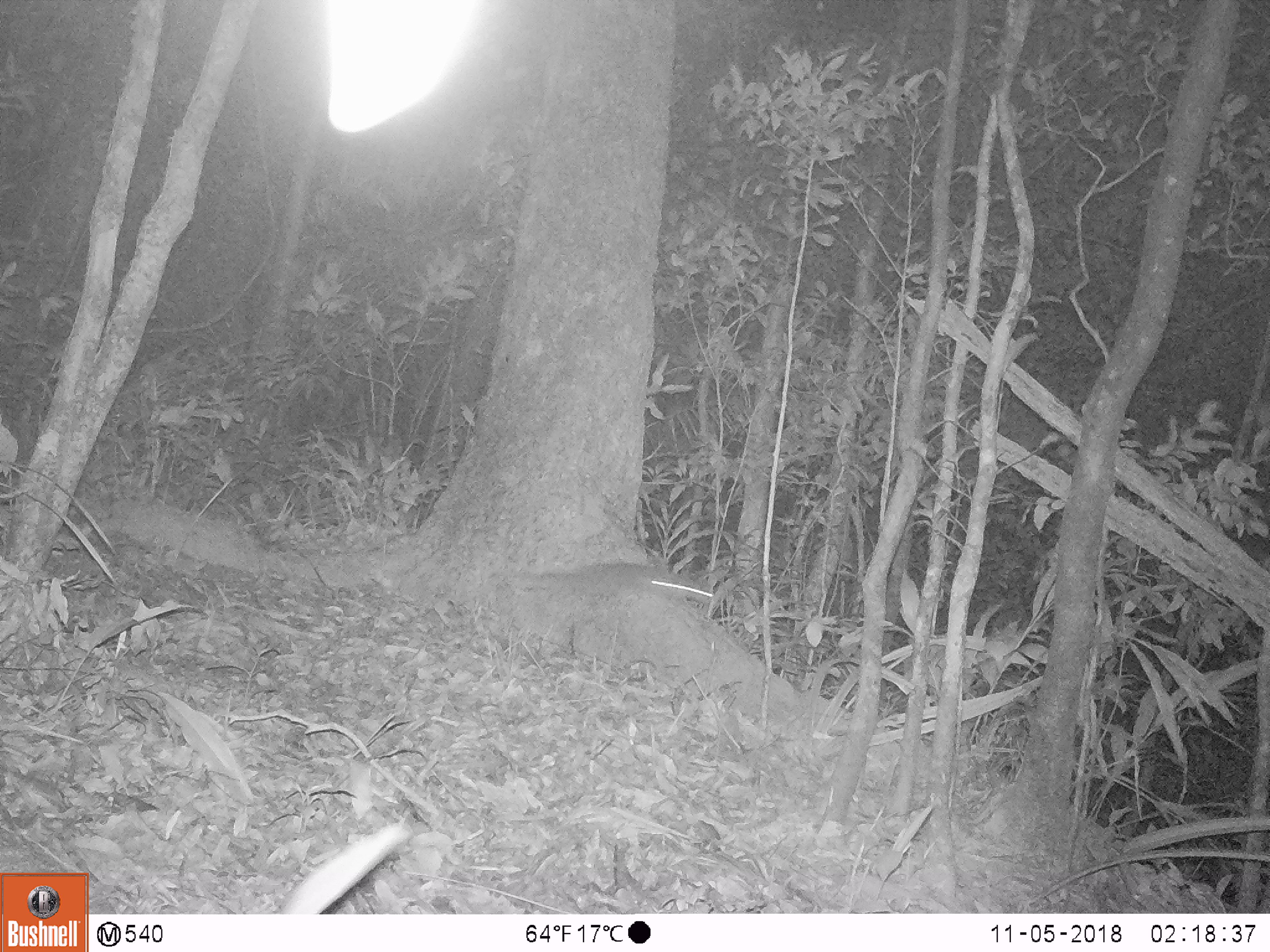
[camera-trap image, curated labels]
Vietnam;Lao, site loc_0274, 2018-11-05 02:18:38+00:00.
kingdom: Animalia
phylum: Chordata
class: Mammalia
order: Carnivora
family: Mustelidae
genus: Melogale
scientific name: Melogale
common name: ferret badger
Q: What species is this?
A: Ferret badger (Melogale).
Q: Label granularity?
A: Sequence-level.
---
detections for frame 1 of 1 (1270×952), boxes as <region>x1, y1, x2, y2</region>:
ferret badger: <region>532, 563, 715, 601</region>